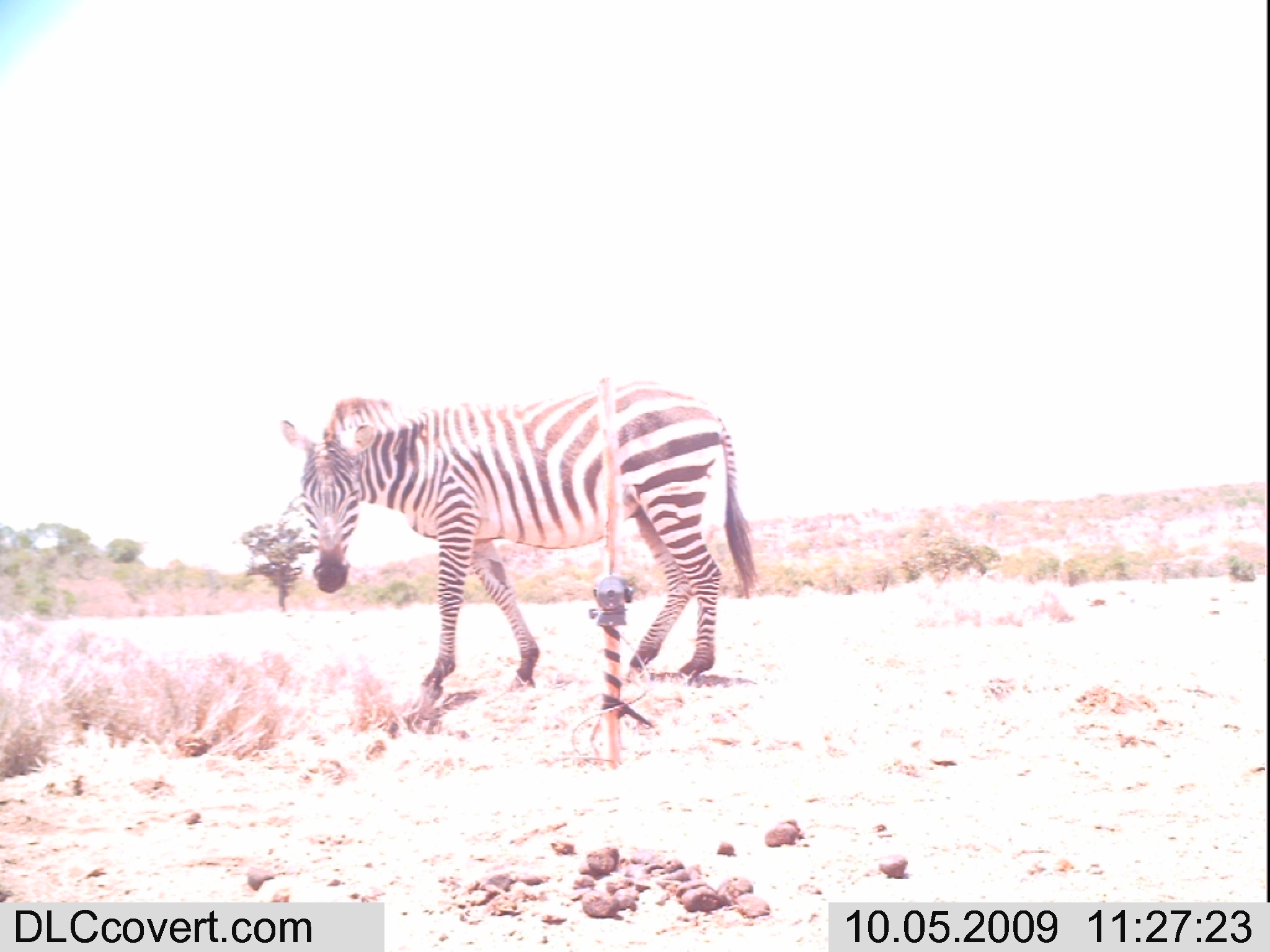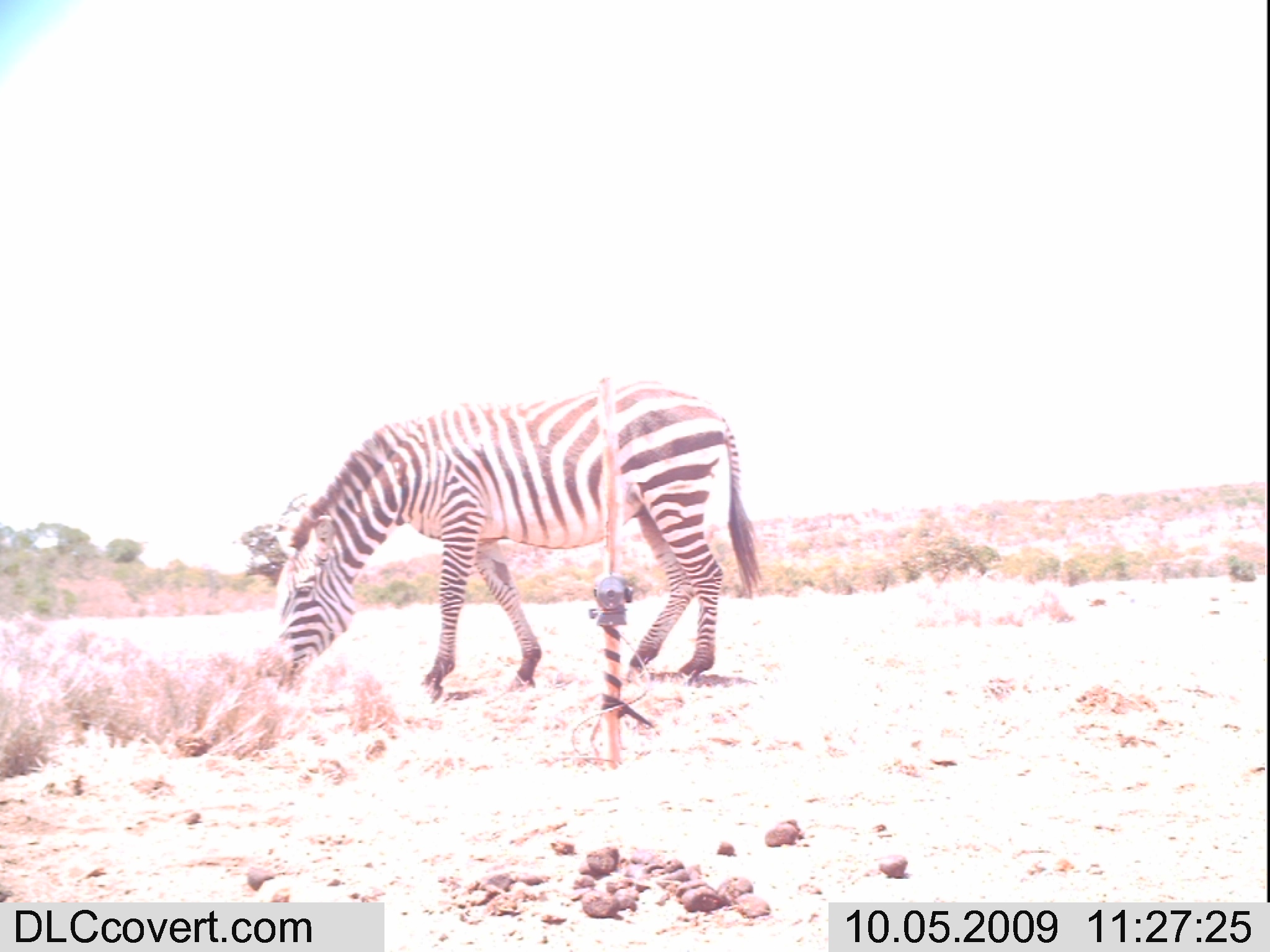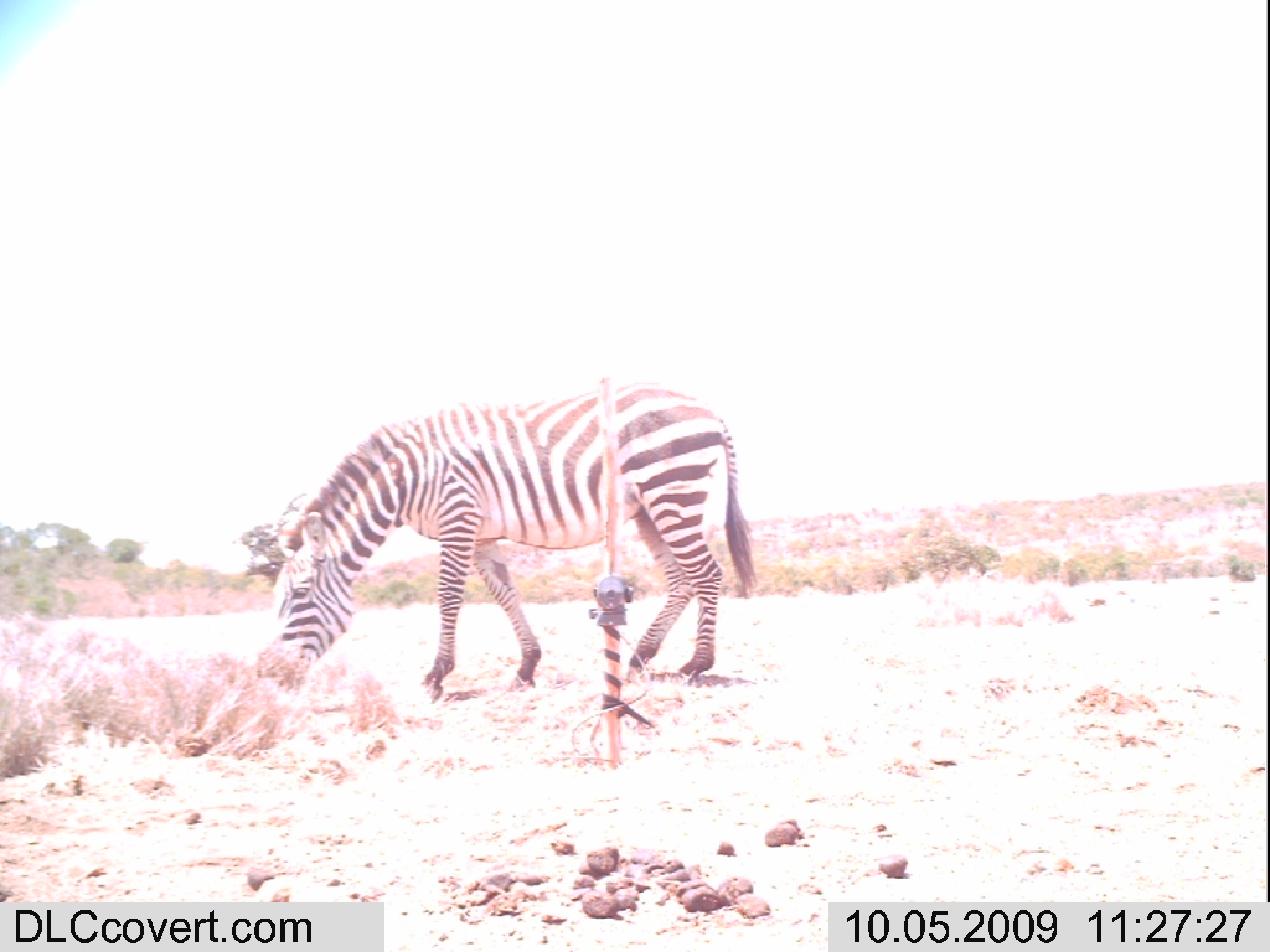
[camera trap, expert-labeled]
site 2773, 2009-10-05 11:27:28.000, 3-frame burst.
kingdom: Animalia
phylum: Chordata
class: Mammalia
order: Perissodactyla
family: Equidae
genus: Equus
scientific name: Equus quagga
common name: plains zebra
Equus quagga (plains zebra), count 1.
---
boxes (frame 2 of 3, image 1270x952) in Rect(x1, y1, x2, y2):
equus quagga: Rect(264, 375, 761, 703)